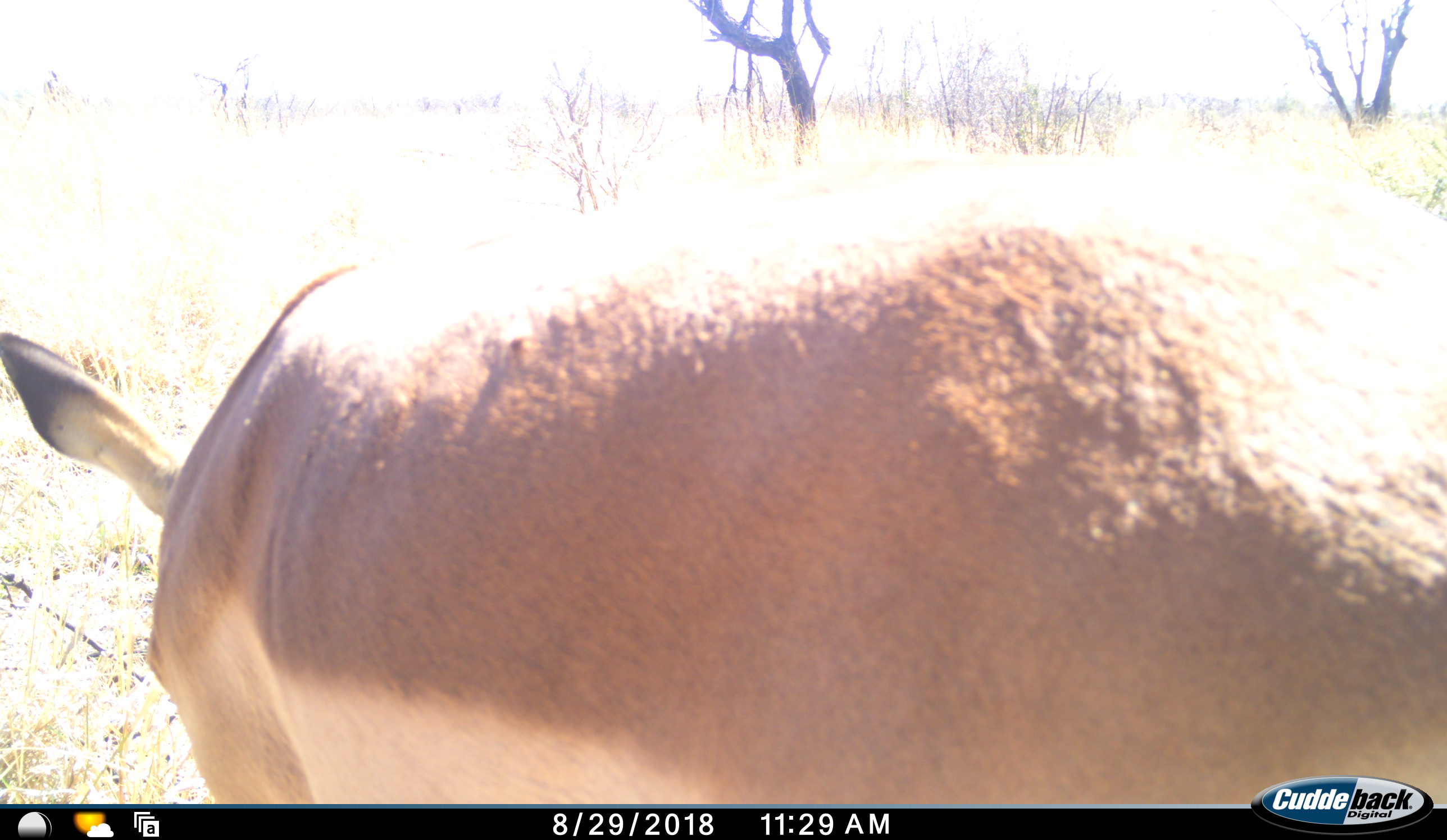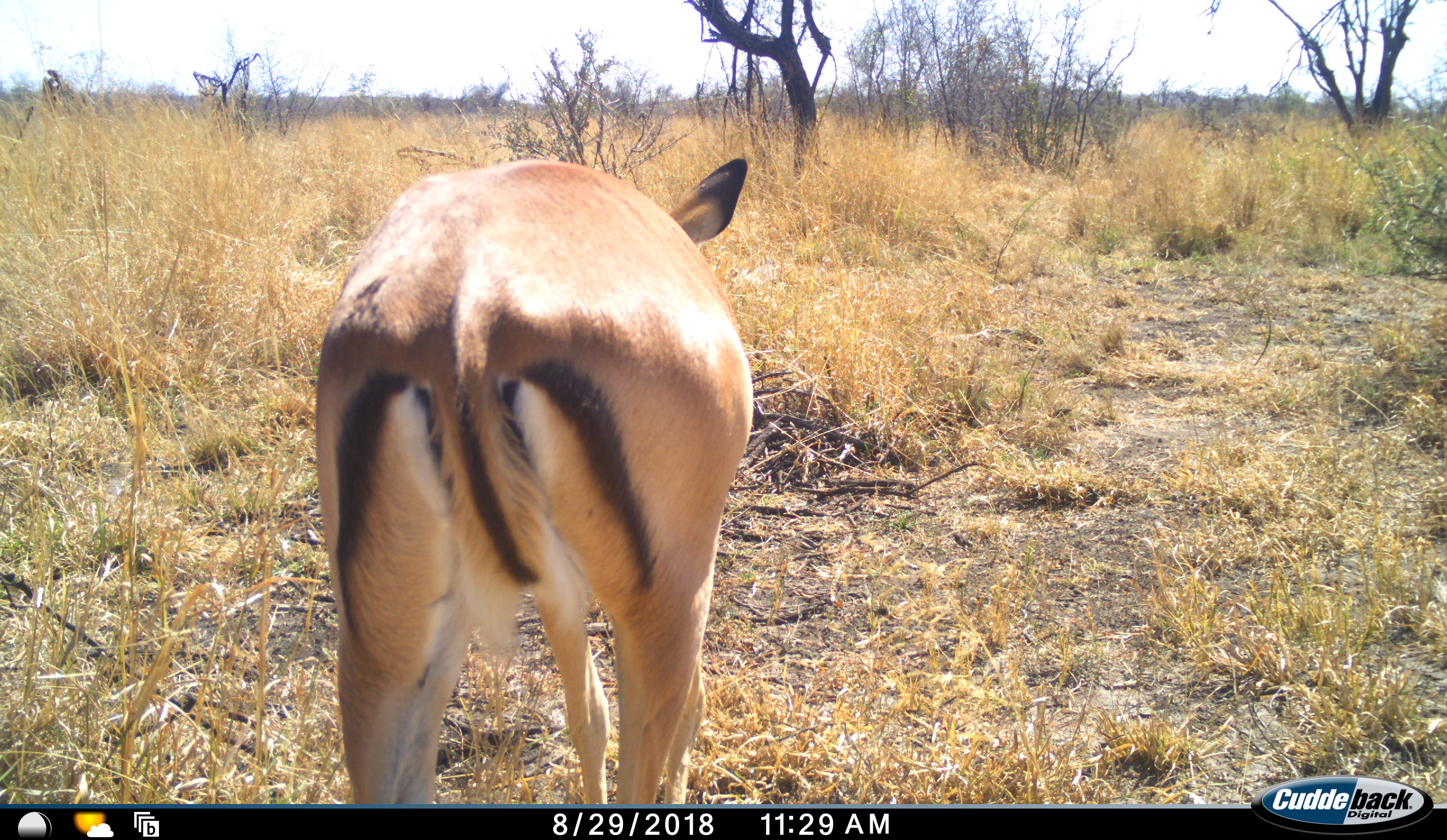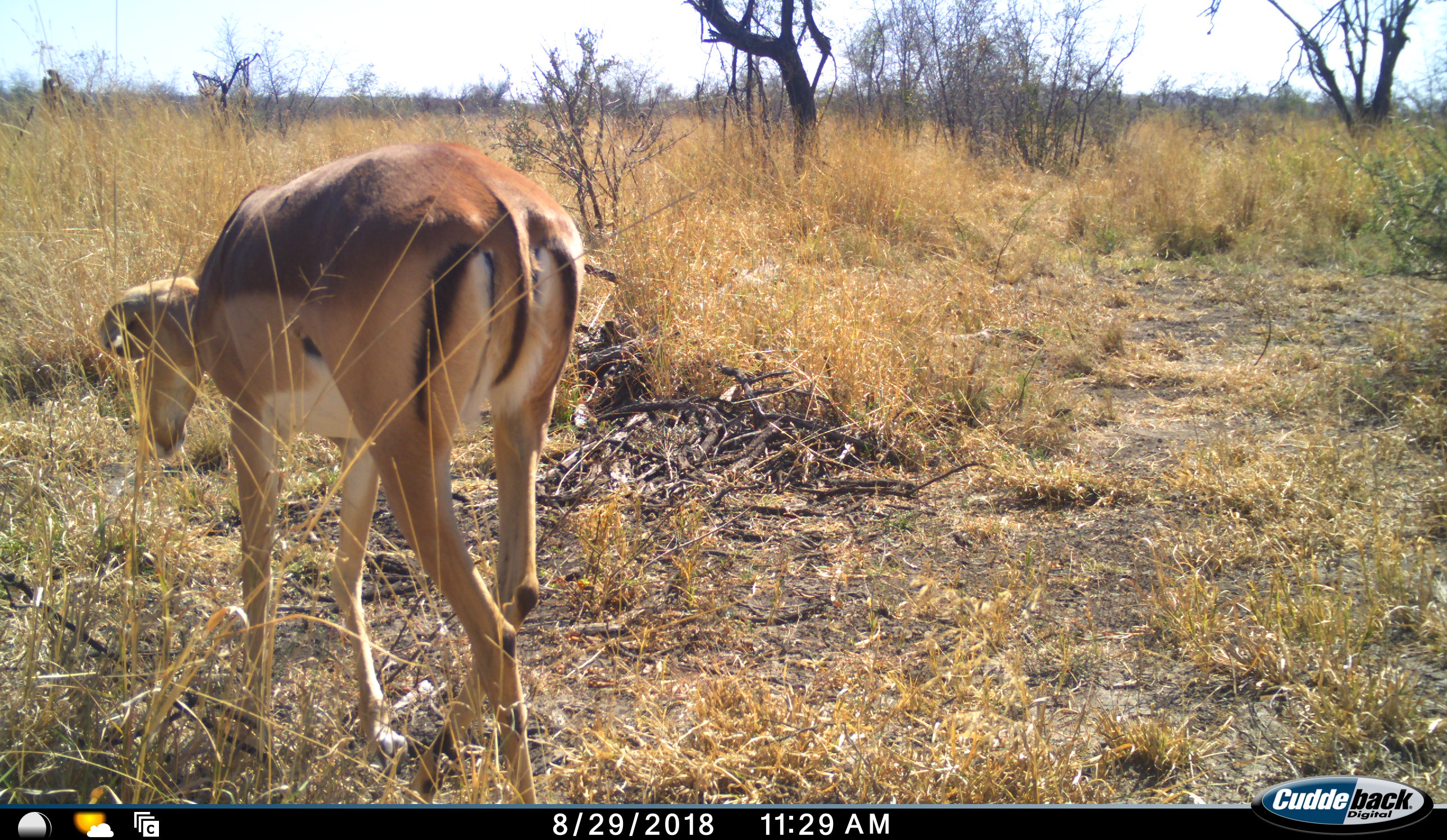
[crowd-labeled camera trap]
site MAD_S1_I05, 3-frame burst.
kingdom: Animalia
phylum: Chordata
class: Mammalia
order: Artiodactyla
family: Bovidae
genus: Aepyceros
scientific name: Aepyceros melampus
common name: impala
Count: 1.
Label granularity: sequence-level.